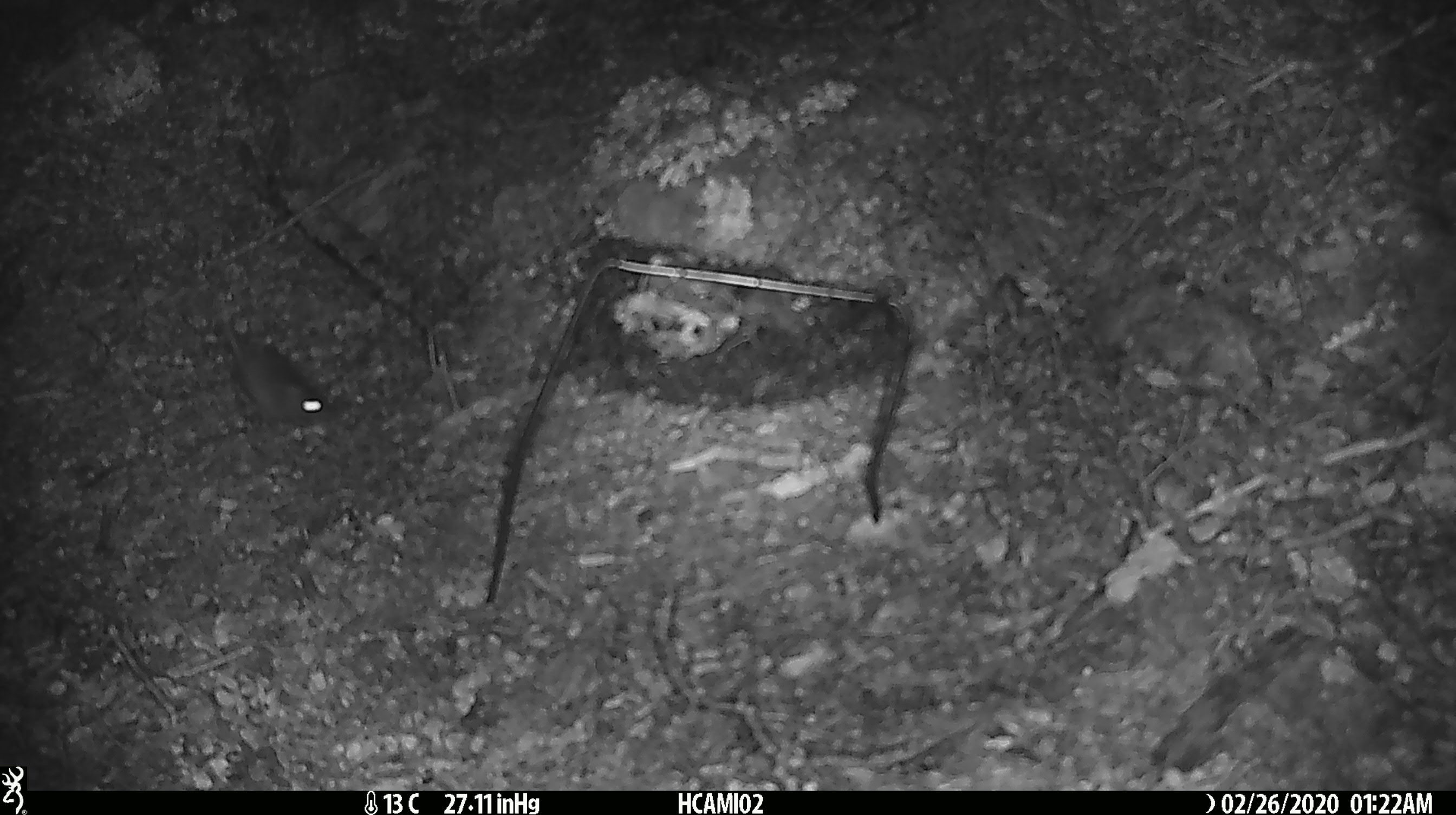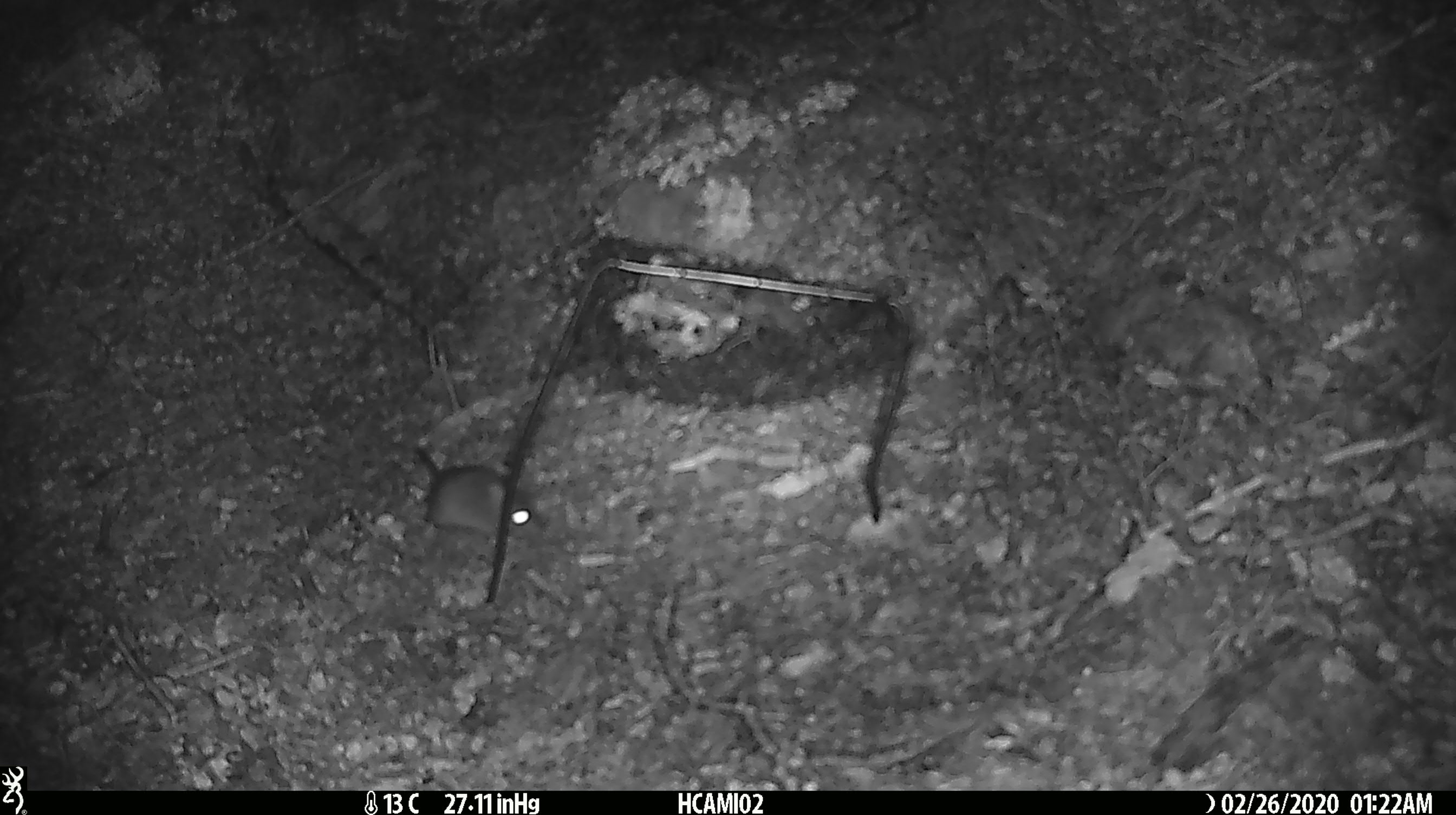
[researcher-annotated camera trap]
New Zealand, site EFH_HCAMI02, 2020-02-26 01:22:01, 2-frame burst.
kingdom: Animalia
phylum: Chordata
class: Mammalia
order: Rodentia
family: Muridae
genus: Mus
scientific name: Mus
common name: mouse